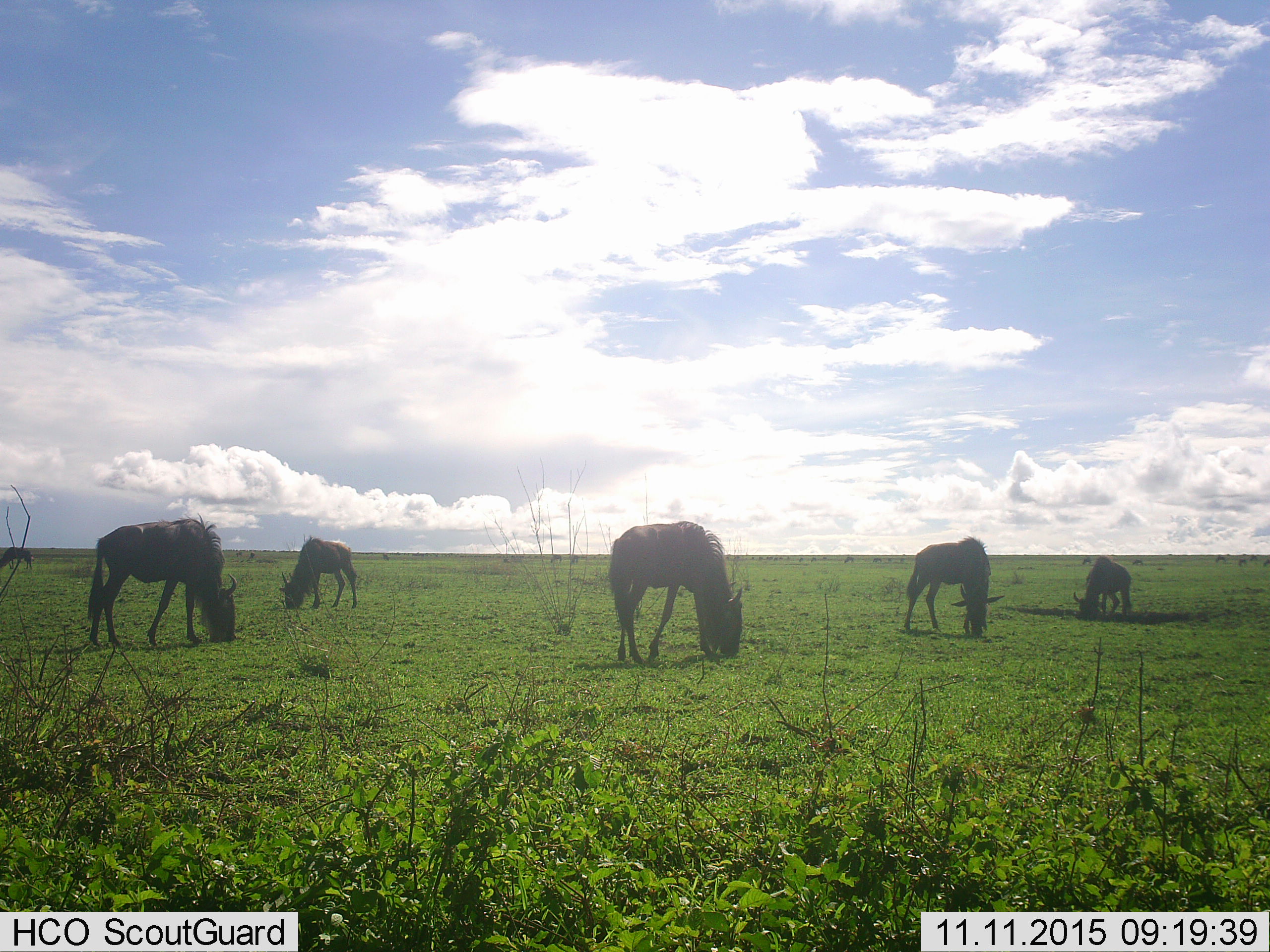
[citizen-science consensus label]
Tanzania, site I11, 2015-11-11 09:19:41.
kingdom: Animalia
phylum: Chordata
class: Mammalia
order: Artiodactyla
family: Bovidae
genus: Connochaetes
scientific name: Connochaetes taurinus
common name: blue wildebeest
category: wildebeest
Wildebeest (blue wildebeest) (Connochaetes taurinus), count 11-50. Behavior (volunteer vote fractions): standing 44%, resting 22%, moving 22%, interacting 11%. Young present (vote fraction): 0%. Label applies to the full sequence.